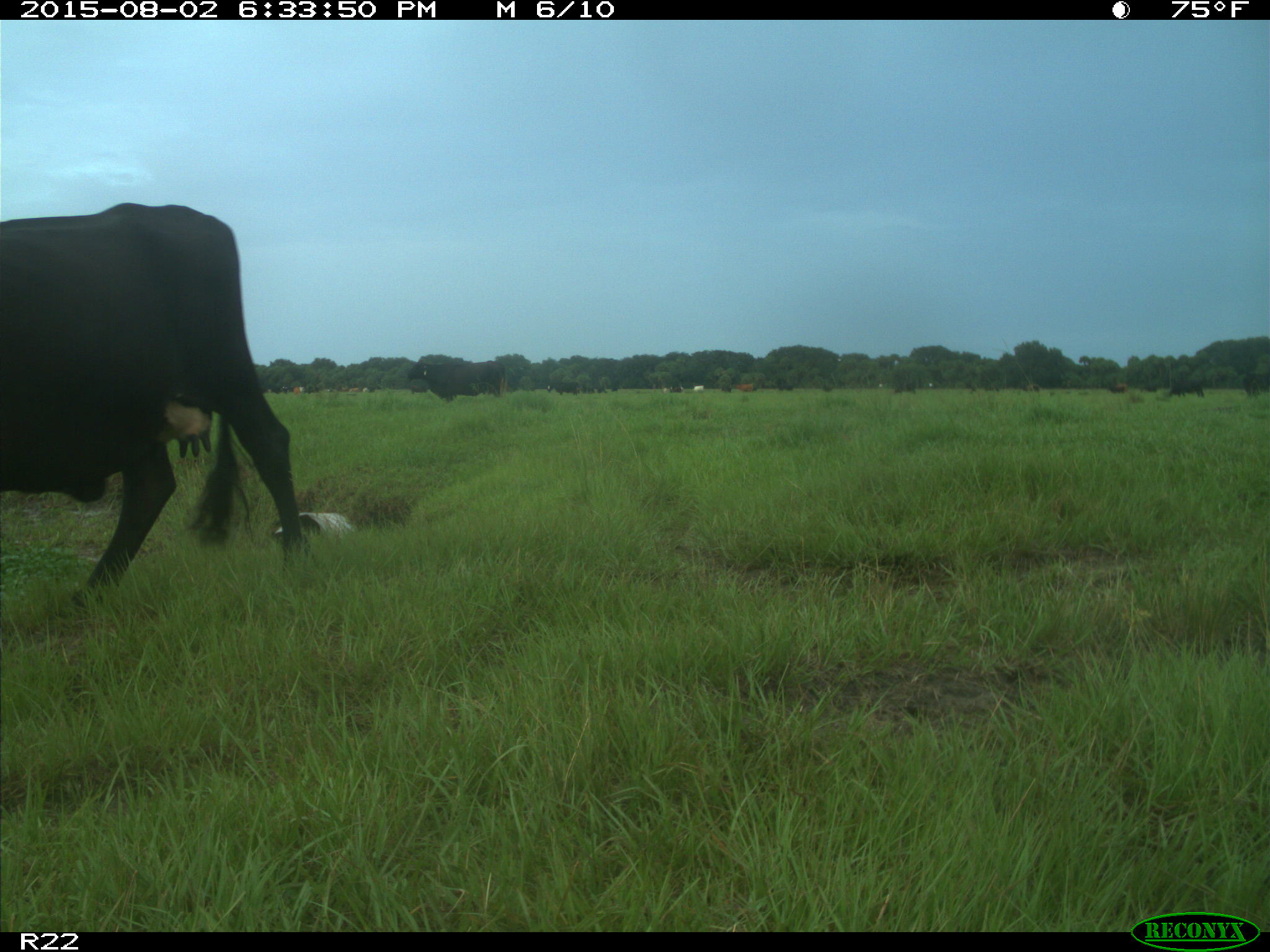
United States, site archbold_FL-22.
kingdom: Animalia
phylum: Chordata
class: Mammalia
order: Artiodactyla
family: Bovidae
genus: Bos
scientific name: Bos taurus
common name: domestic cow